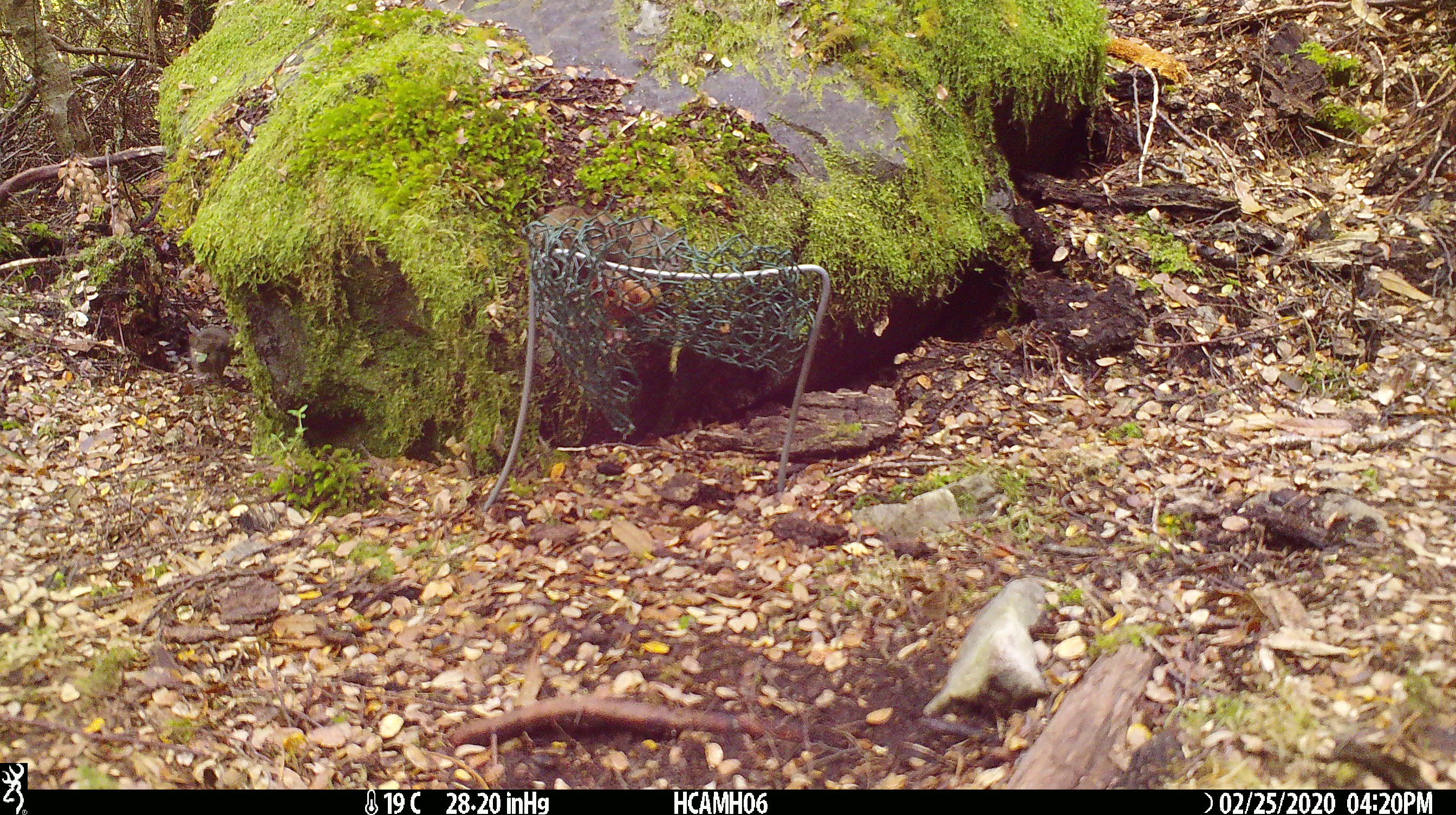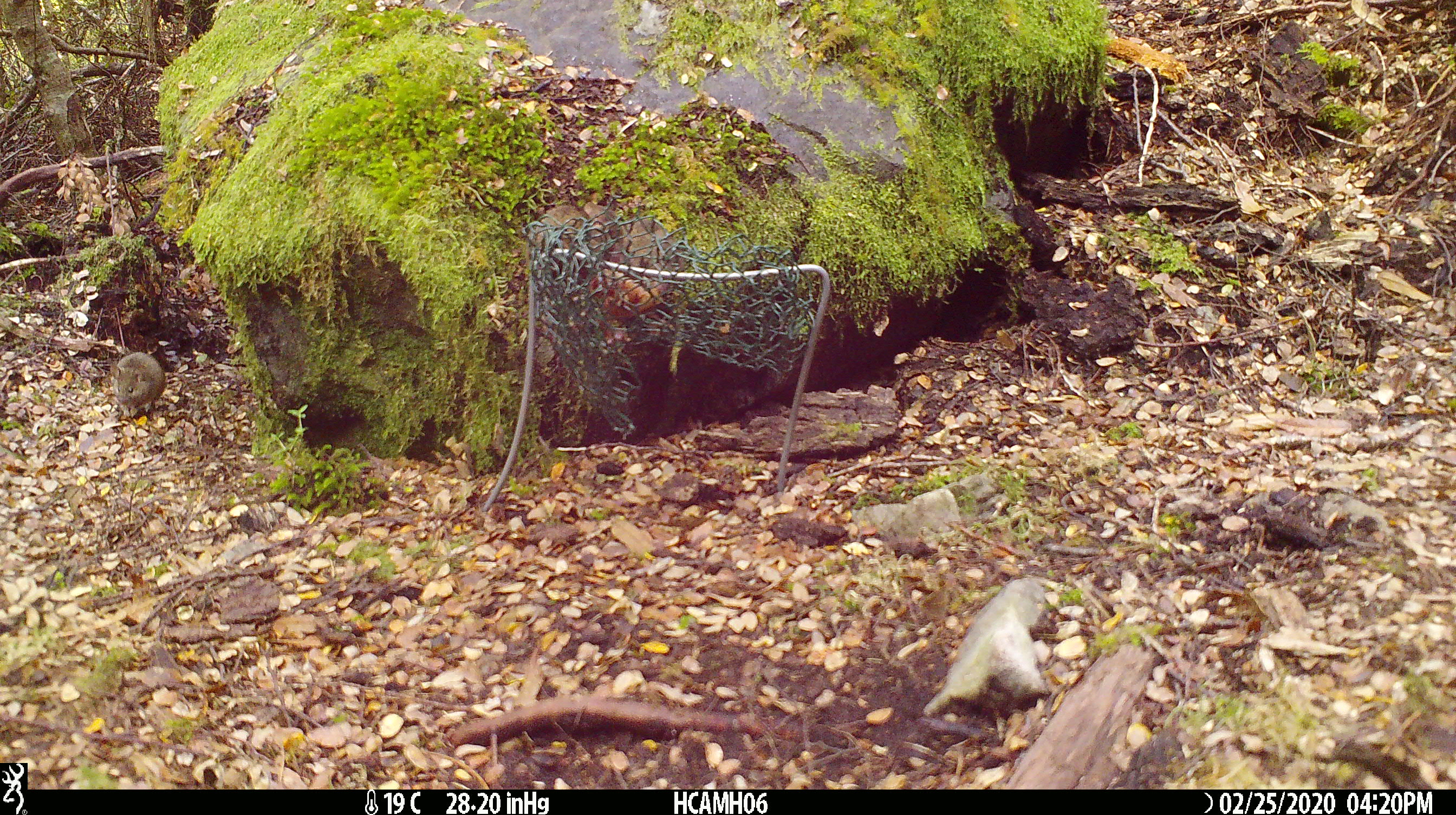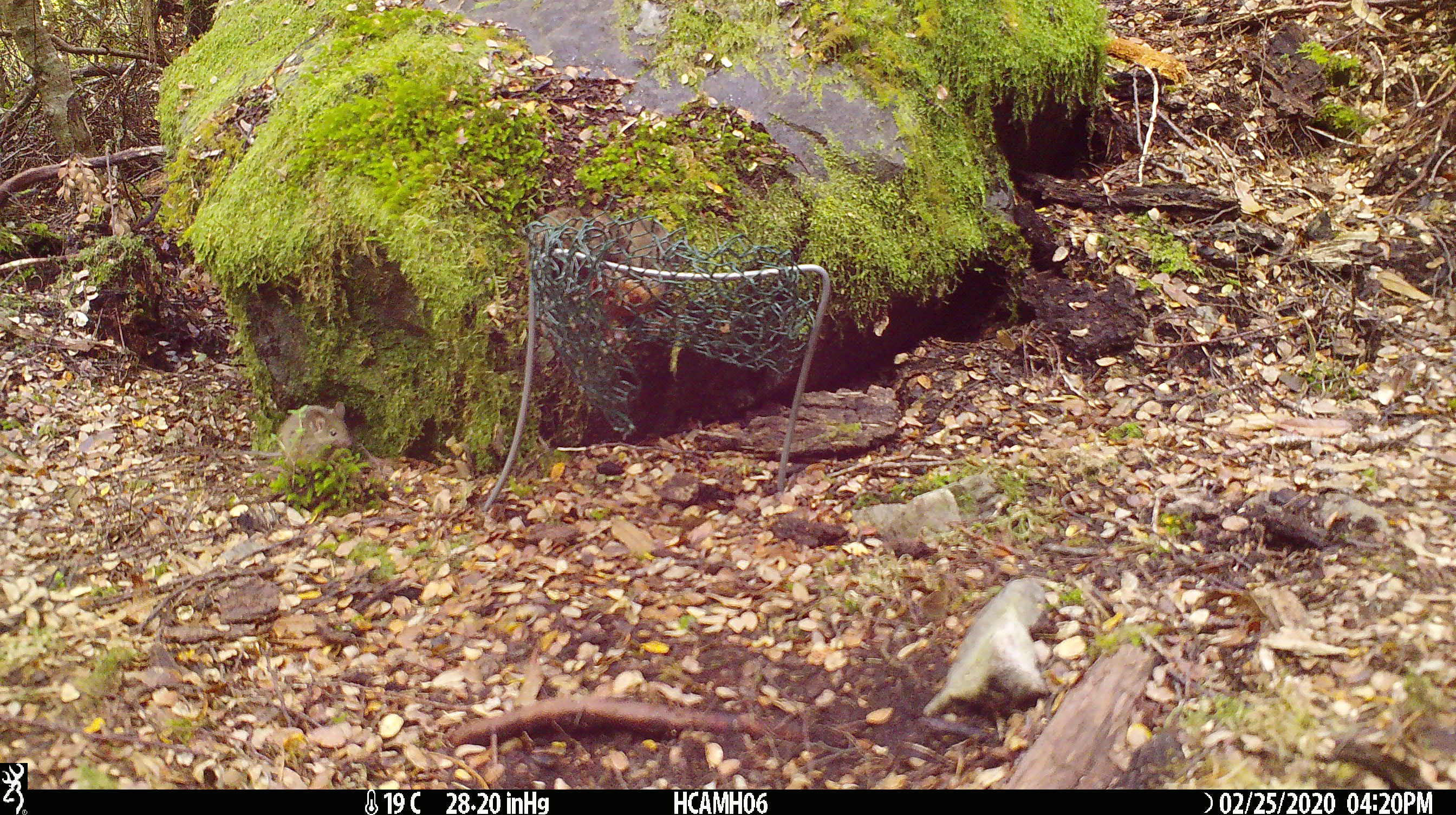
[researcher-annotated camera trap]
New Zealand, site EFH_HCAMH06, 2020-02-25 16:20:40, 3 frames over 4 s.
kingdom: Animalia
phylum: Chordata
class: Mammalia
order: Rodentia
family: Muridae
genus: Mus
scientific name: Mus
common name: mouse